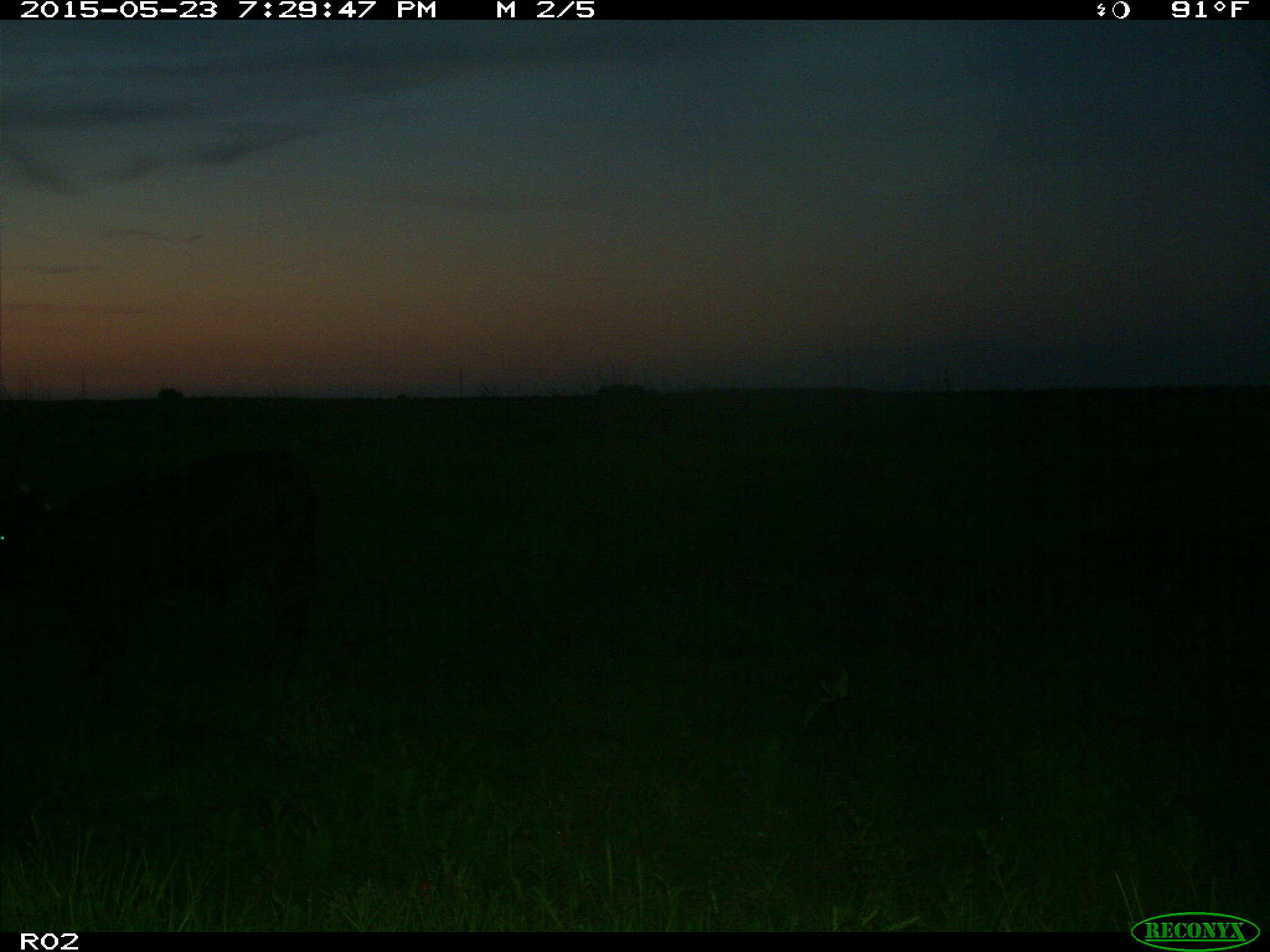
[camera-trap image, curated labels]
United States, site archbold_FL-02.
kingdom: Animalia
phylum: Chordata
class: Mammalia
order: Artiodactyla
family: Bovidae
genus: Bos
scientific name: Bos taurus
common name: domestic cow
Bos taurus (domestic cow).